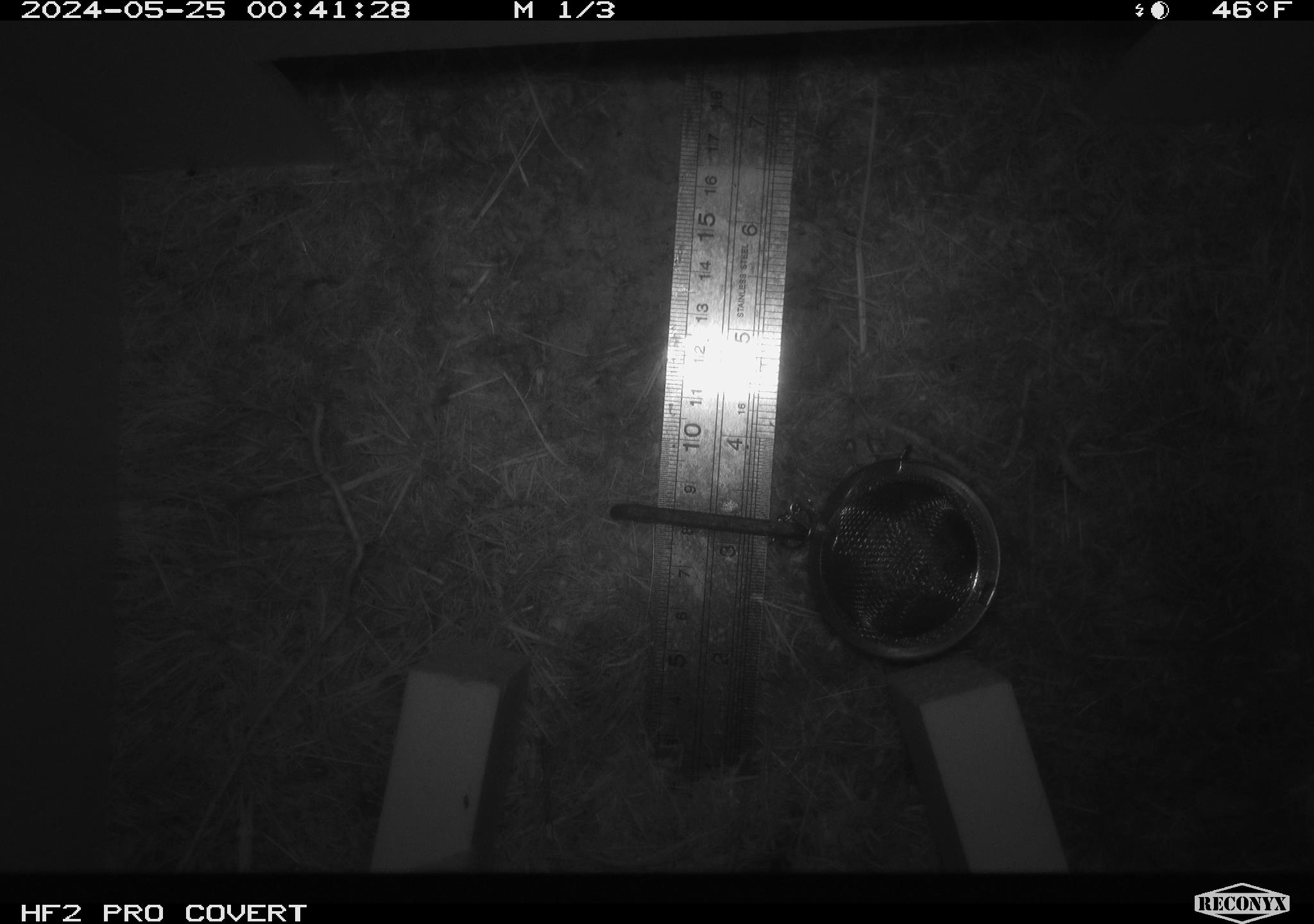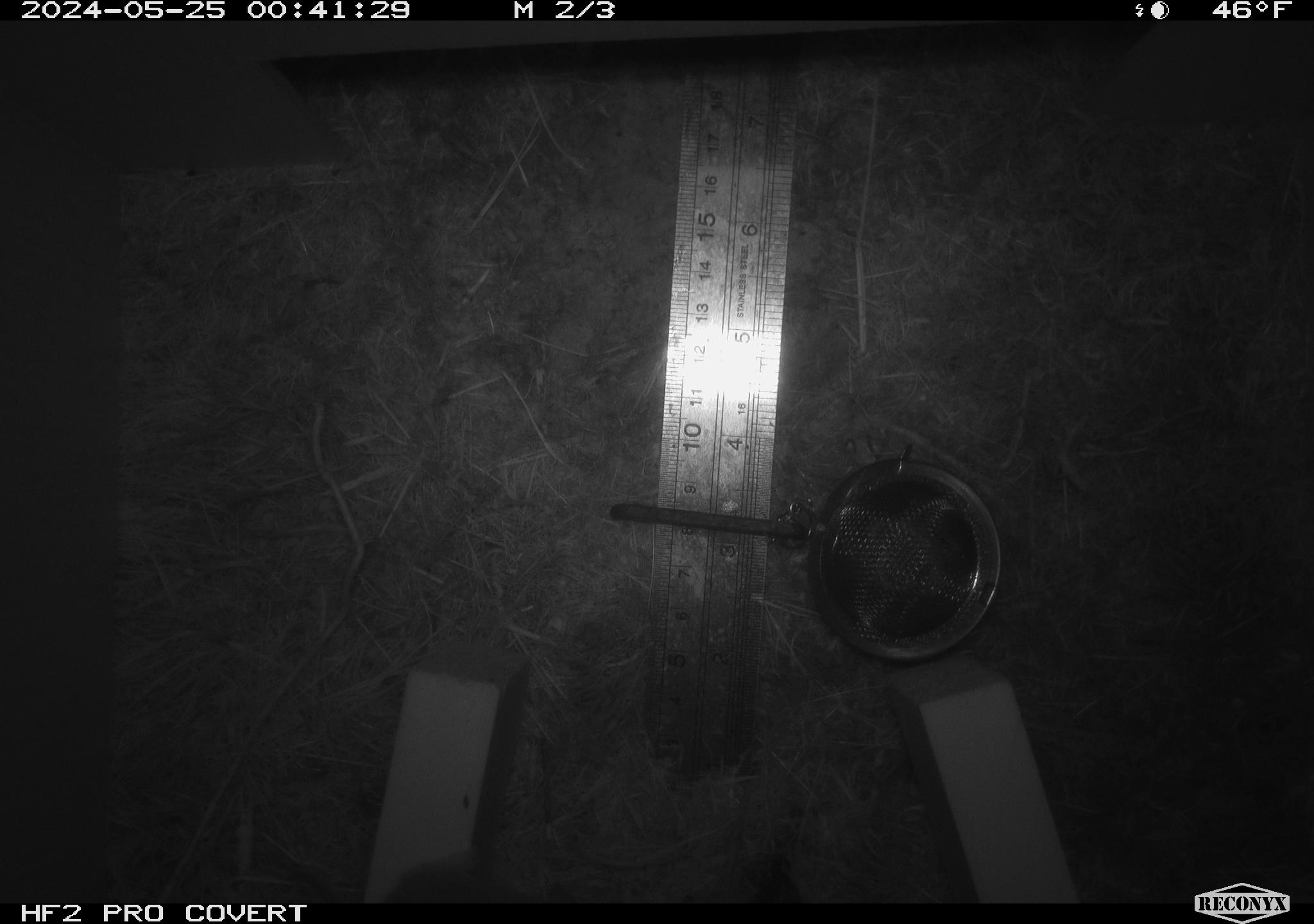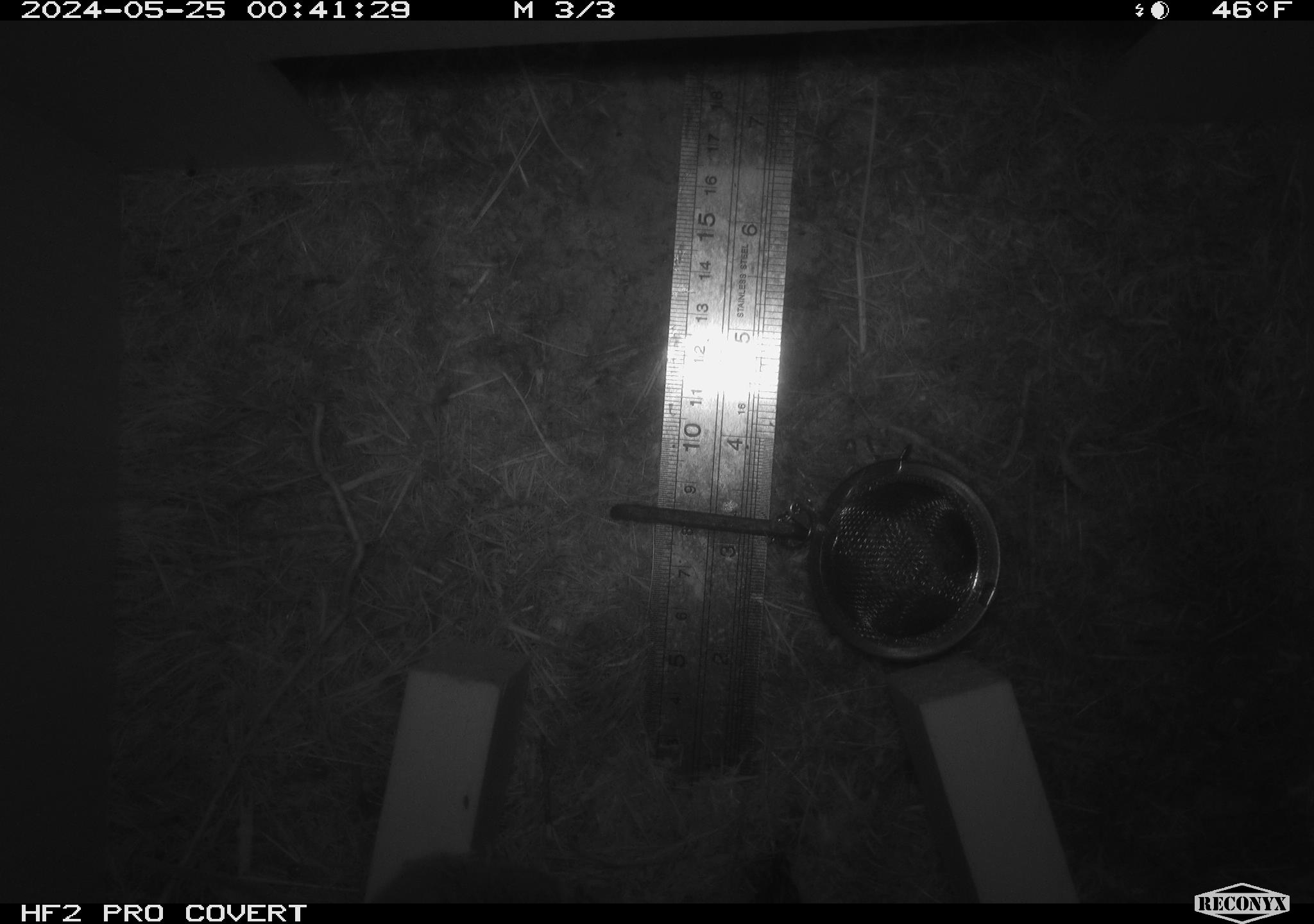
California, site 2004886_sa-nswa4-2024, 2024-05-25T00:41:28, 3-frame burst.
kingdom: Animalia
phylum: Chordata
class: Mammalia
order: Rodentia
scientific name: Rodentia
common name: rodent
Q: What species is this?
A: Rodent (Rodentia).